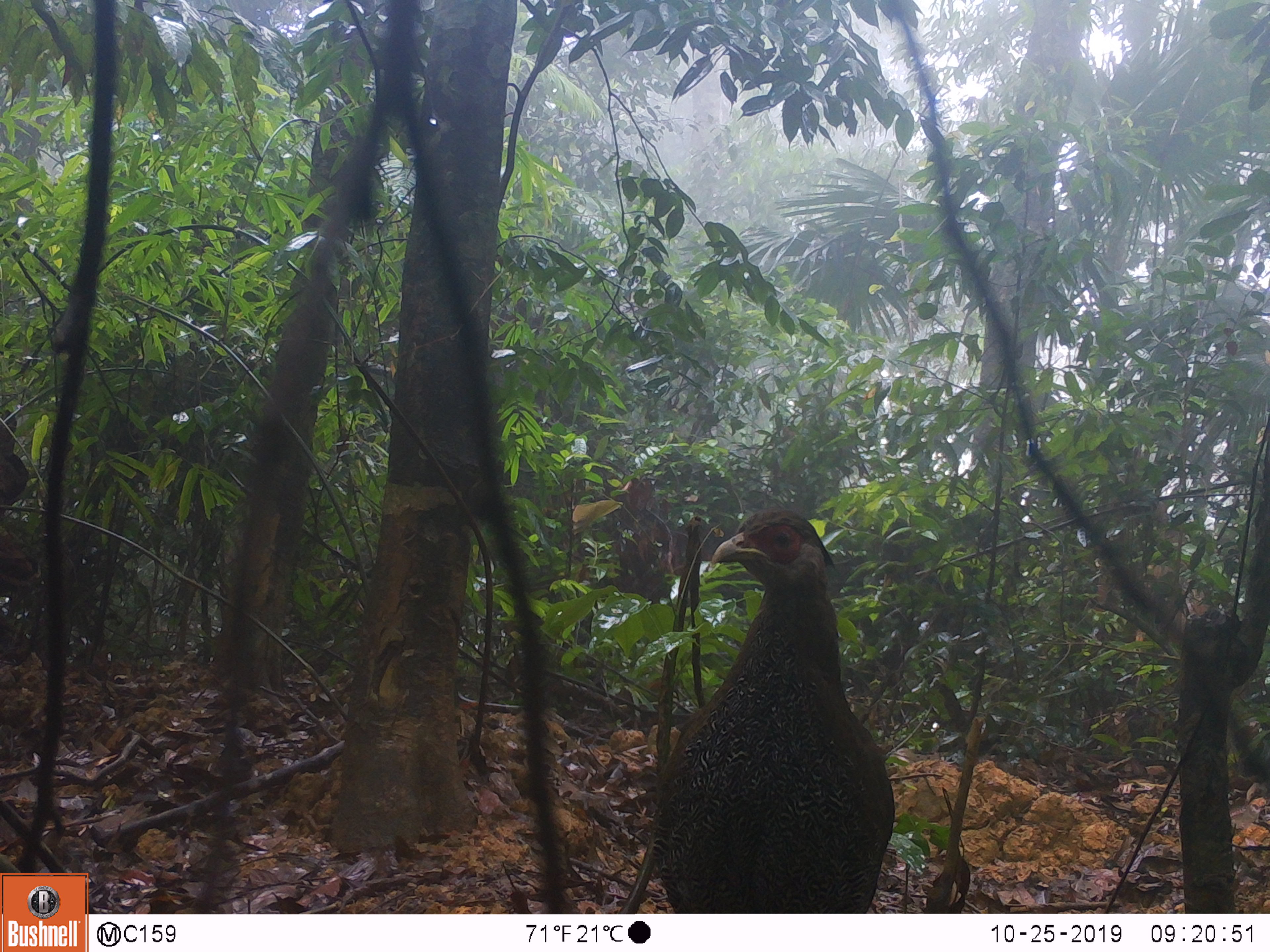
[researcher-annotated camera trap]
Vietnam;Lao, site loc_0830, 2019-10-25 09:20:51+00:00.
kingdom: Animalia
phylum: Chordata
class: Aves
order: Galliformes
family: Phasianidae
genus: Lophura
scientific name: Lophura nycthemera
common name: silver pheasant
Silver pheasant (Lophura nycthemera). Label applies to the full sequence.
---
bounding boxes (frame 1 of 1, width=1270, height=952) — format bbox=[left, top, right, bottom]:
silver pheasant: bbox=[648, 507, 894, 912]